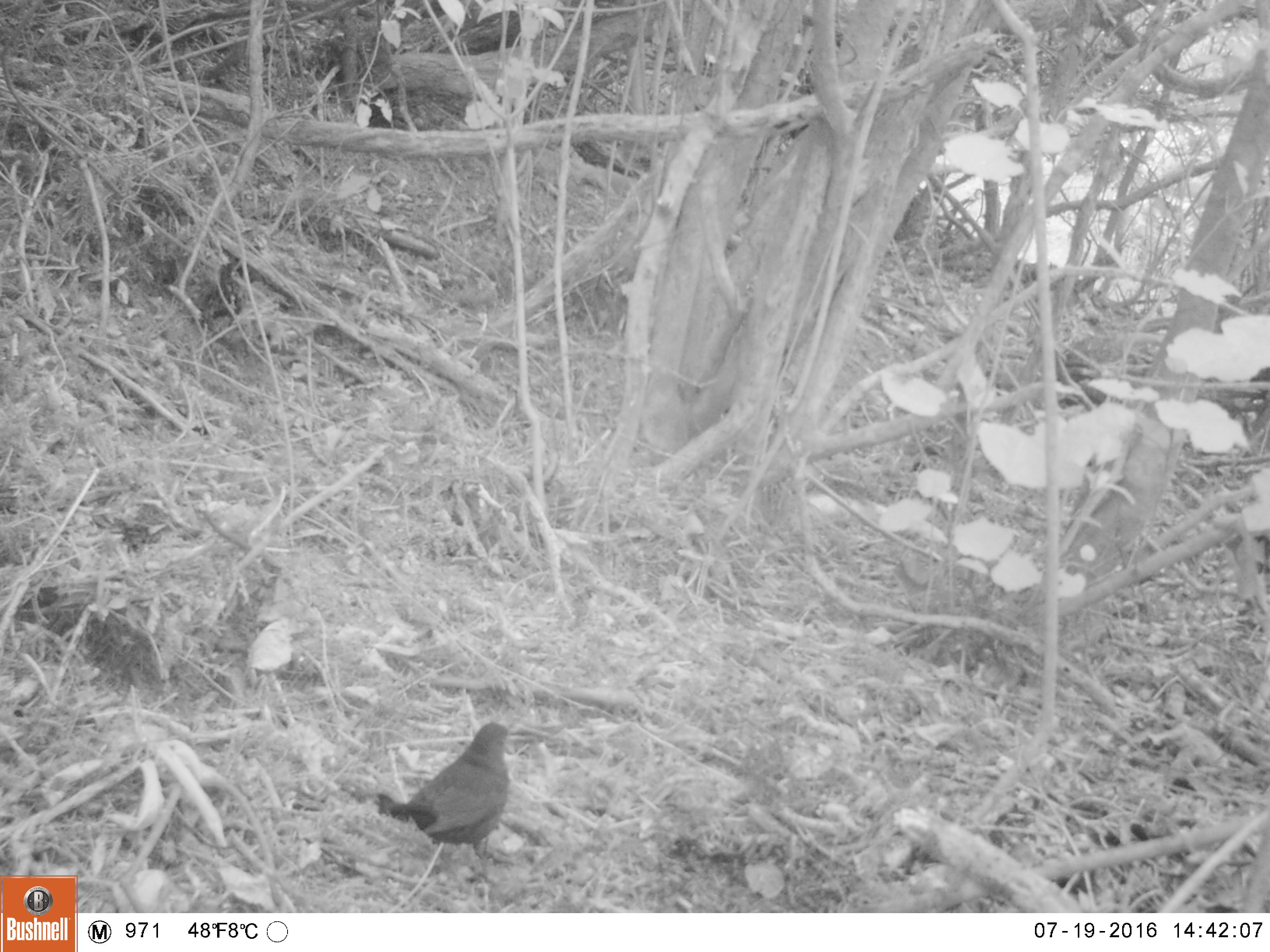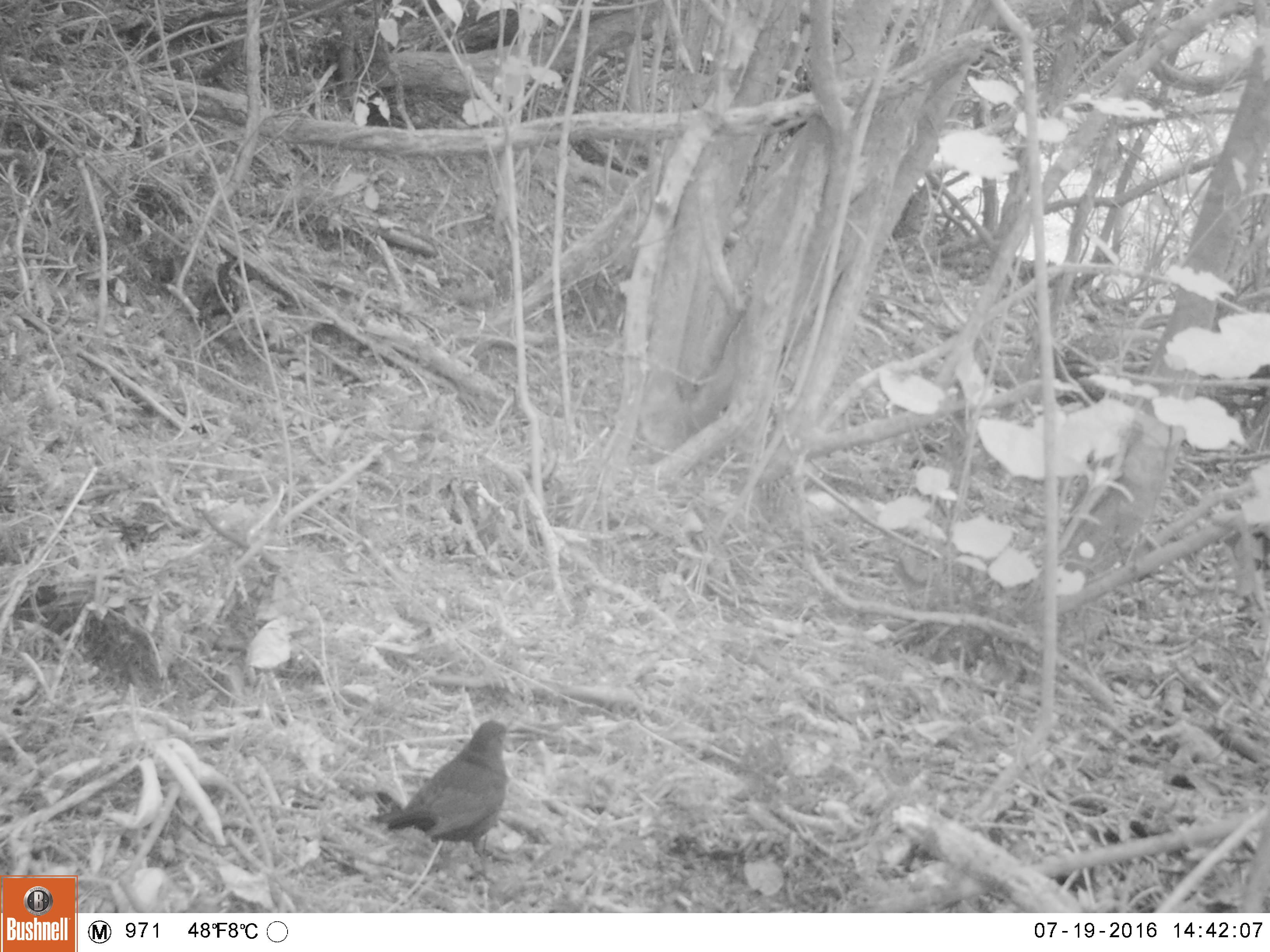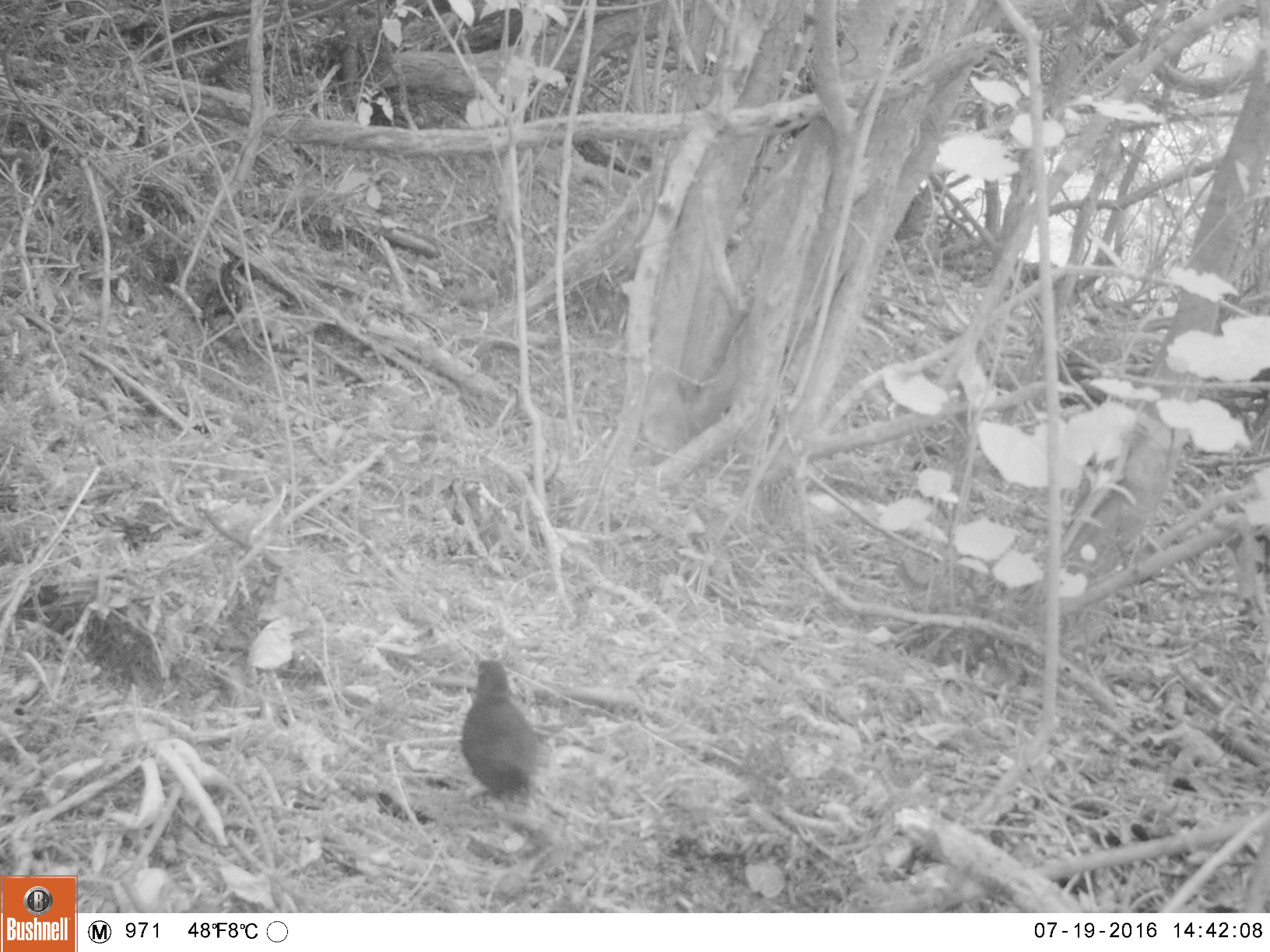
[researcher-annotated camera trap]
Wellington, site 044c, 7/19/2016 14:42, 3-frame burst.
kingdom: Animalia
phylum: Chordata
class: Aves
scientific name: Aves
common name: bird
Bird (Aves).